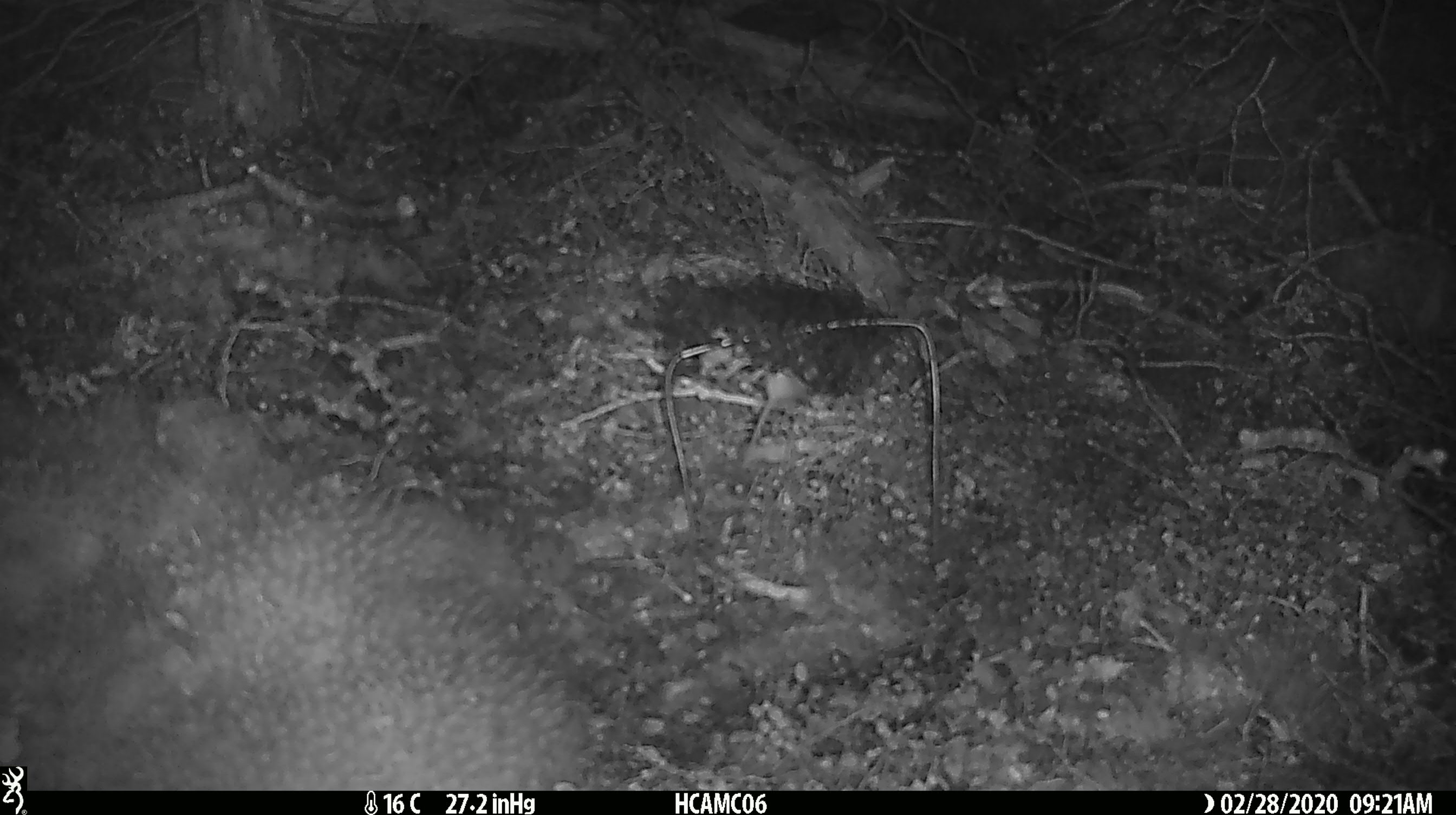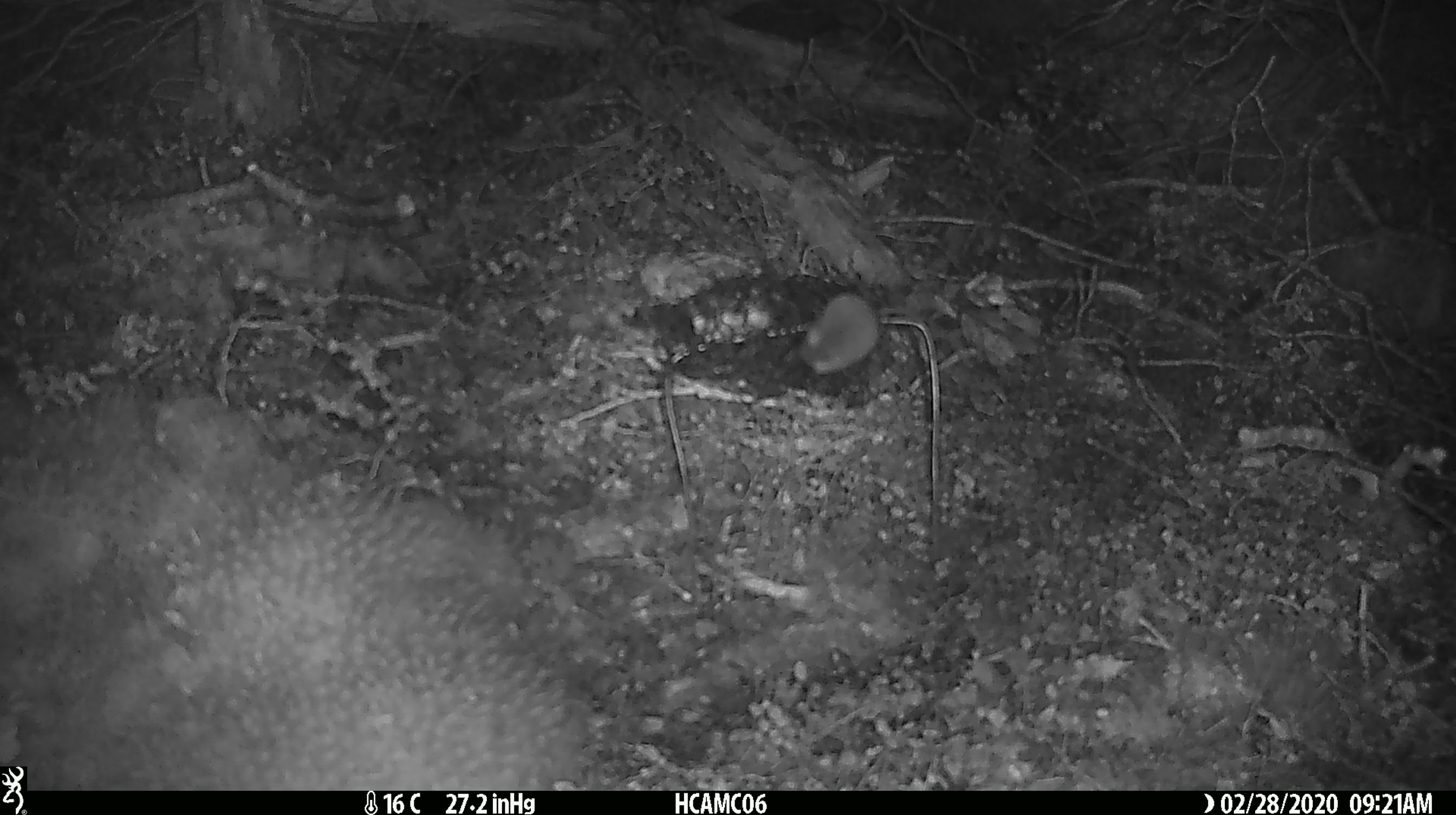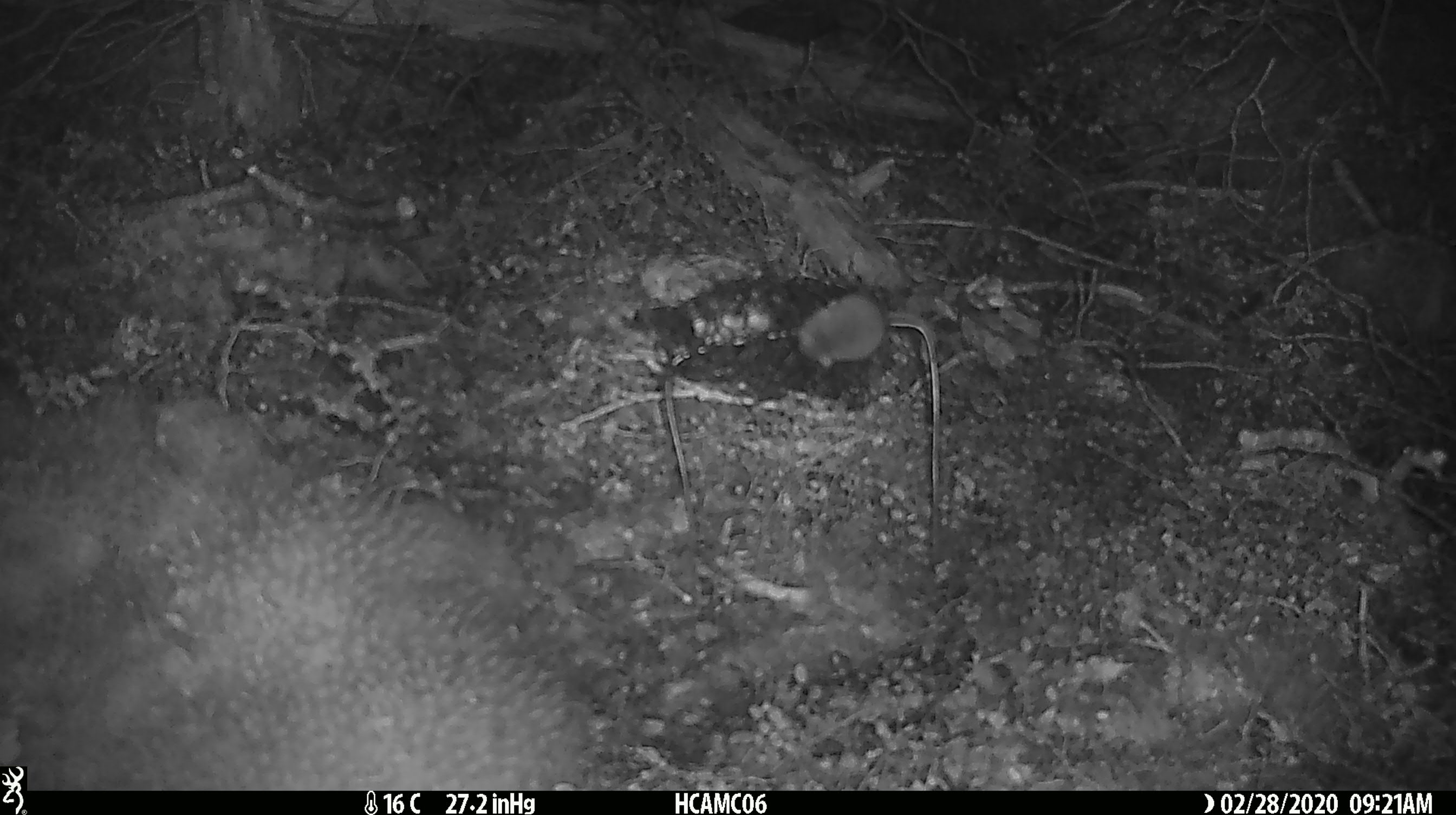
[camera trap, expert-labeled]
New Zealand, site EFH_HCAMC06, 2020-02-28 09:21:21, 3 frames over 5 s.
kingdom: Animalia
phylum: Chordata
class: Mammalia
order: Rodentia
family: Muridae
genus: Mus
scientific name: Mus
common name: mouse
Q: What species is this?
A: Mouse (Mus).